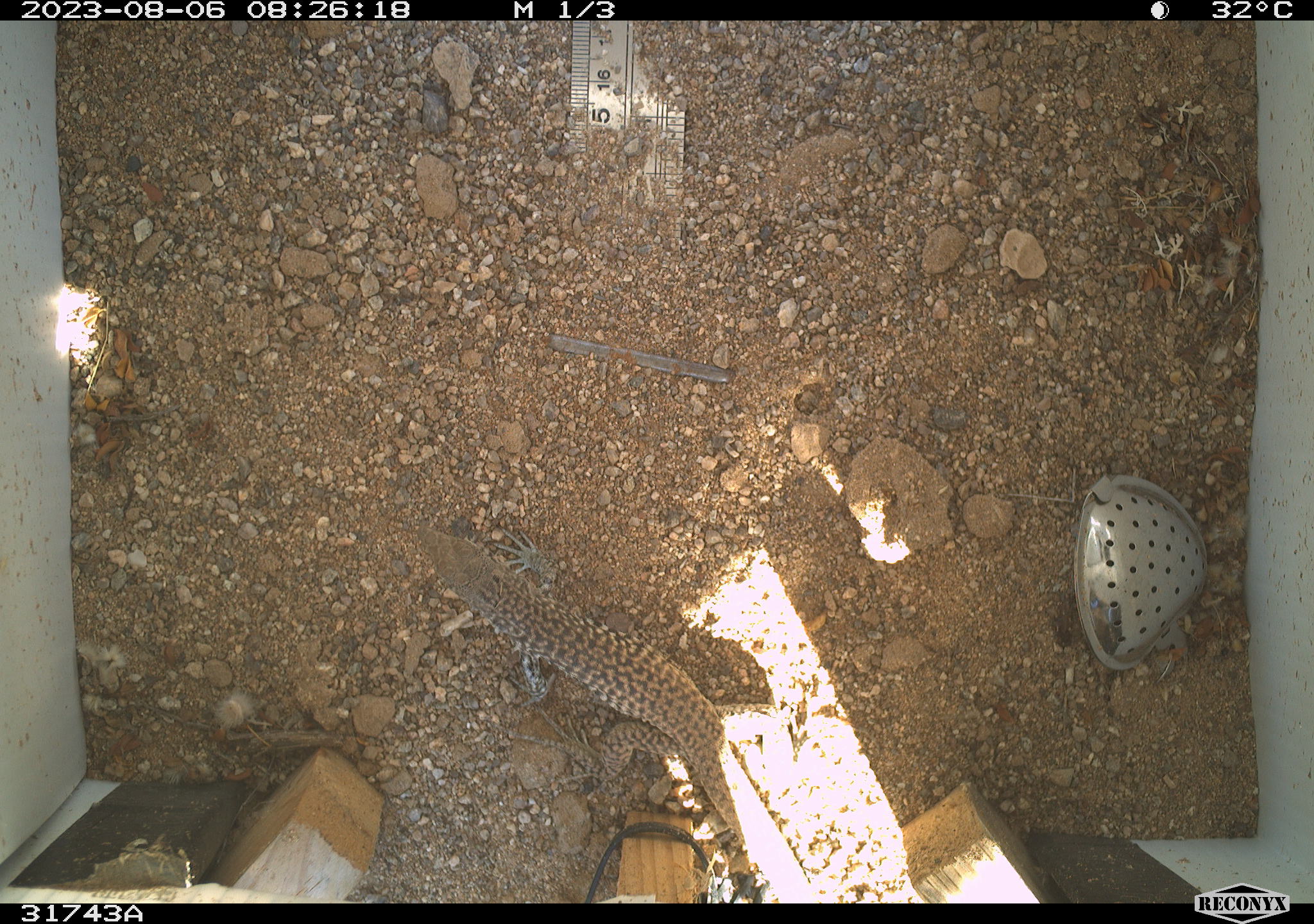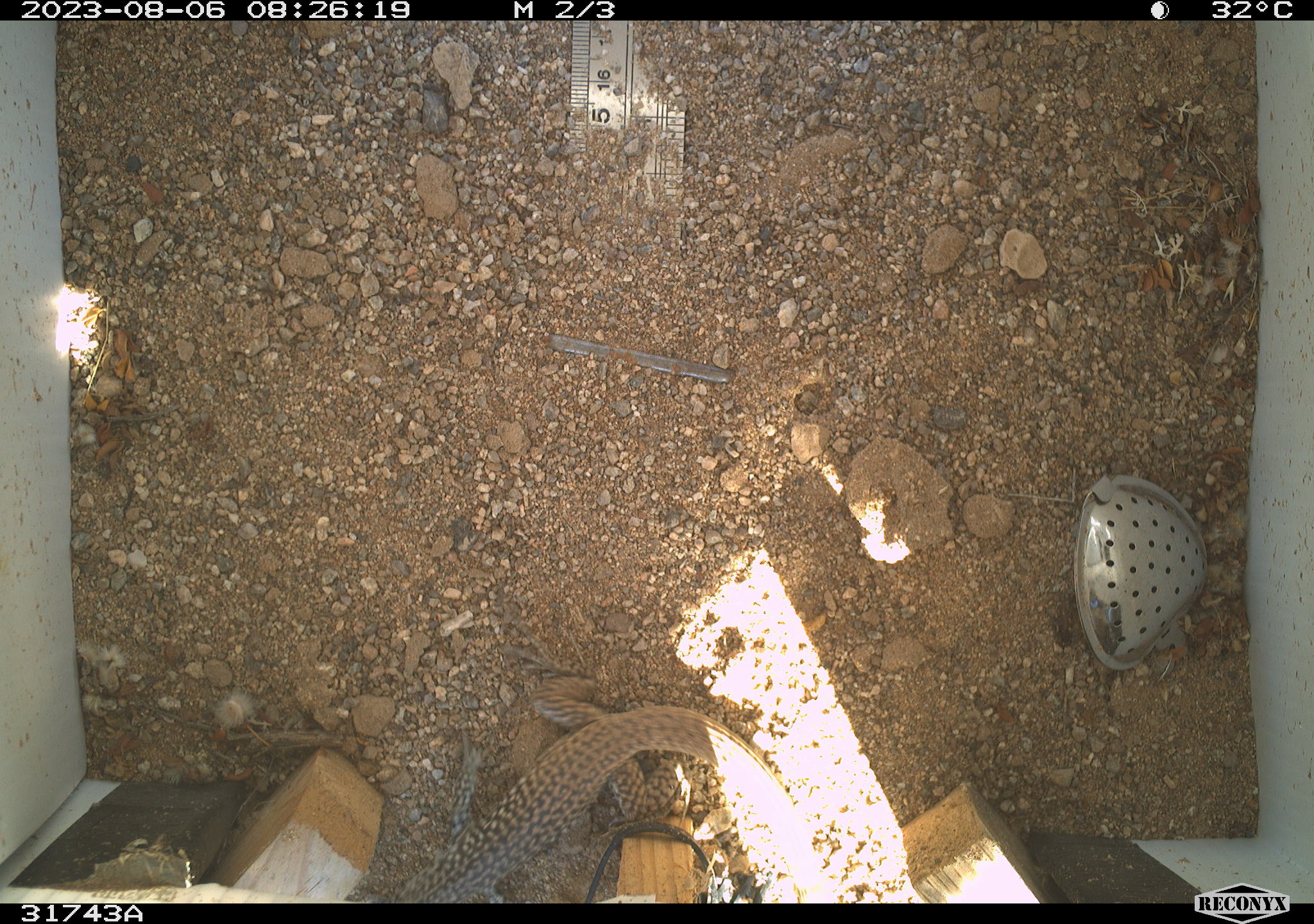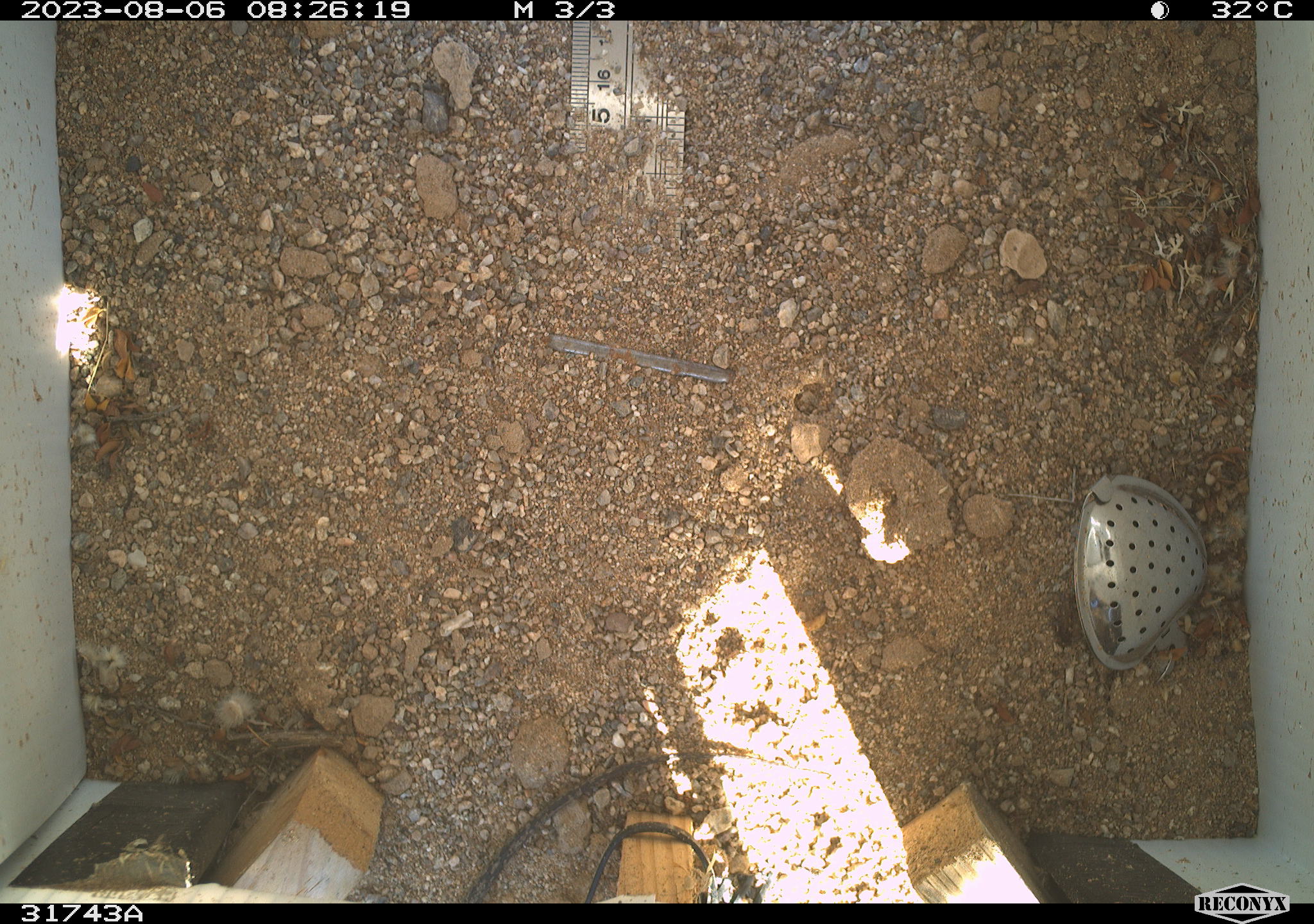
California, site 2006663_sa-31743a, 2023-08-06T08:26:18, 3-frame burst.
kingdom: Animalia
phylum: Chordata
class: Reptilia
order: Squamata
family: Teiidae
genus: Aspidoscelis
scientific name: Aspidoscelis tigris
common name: western whiptail